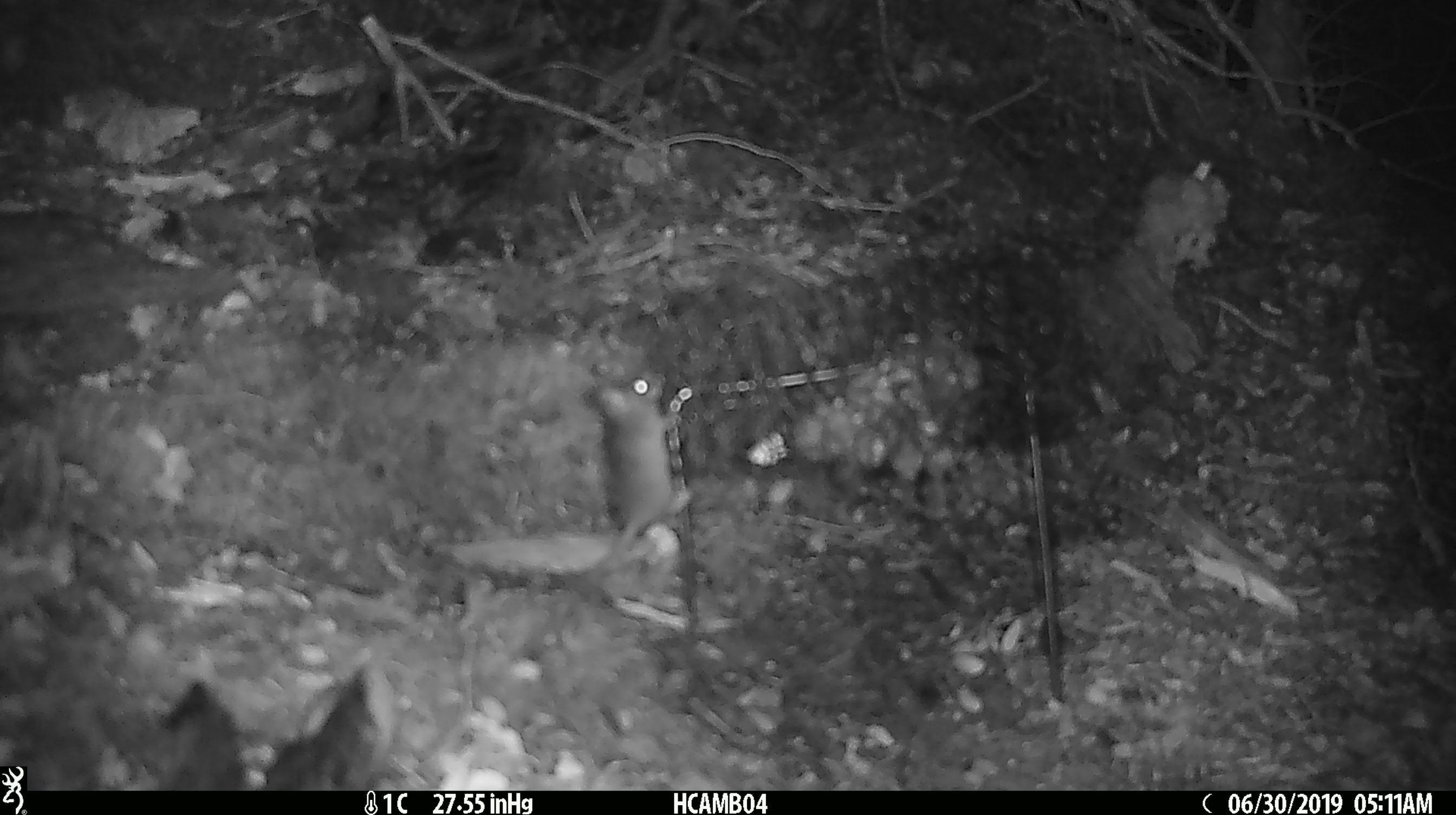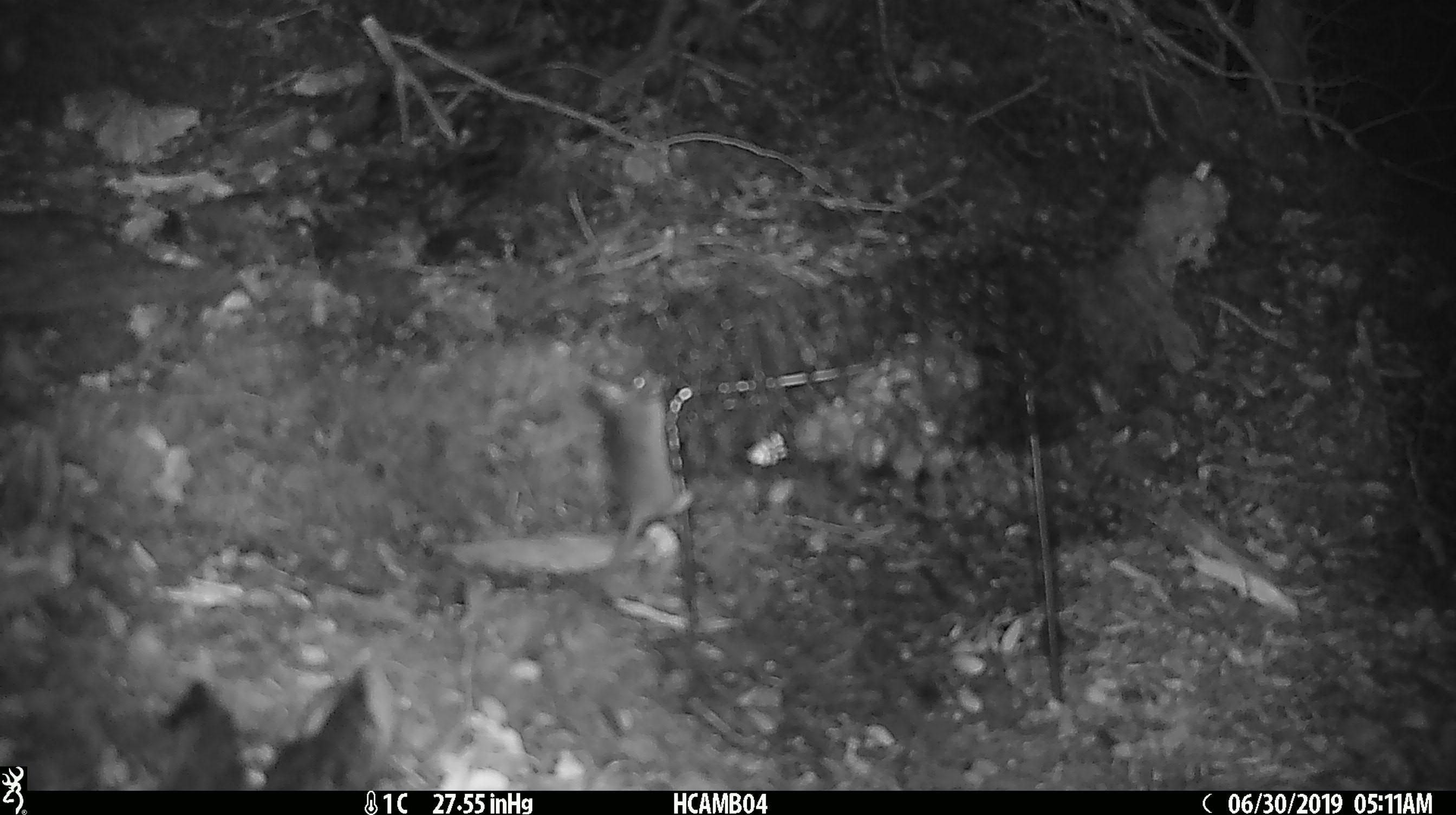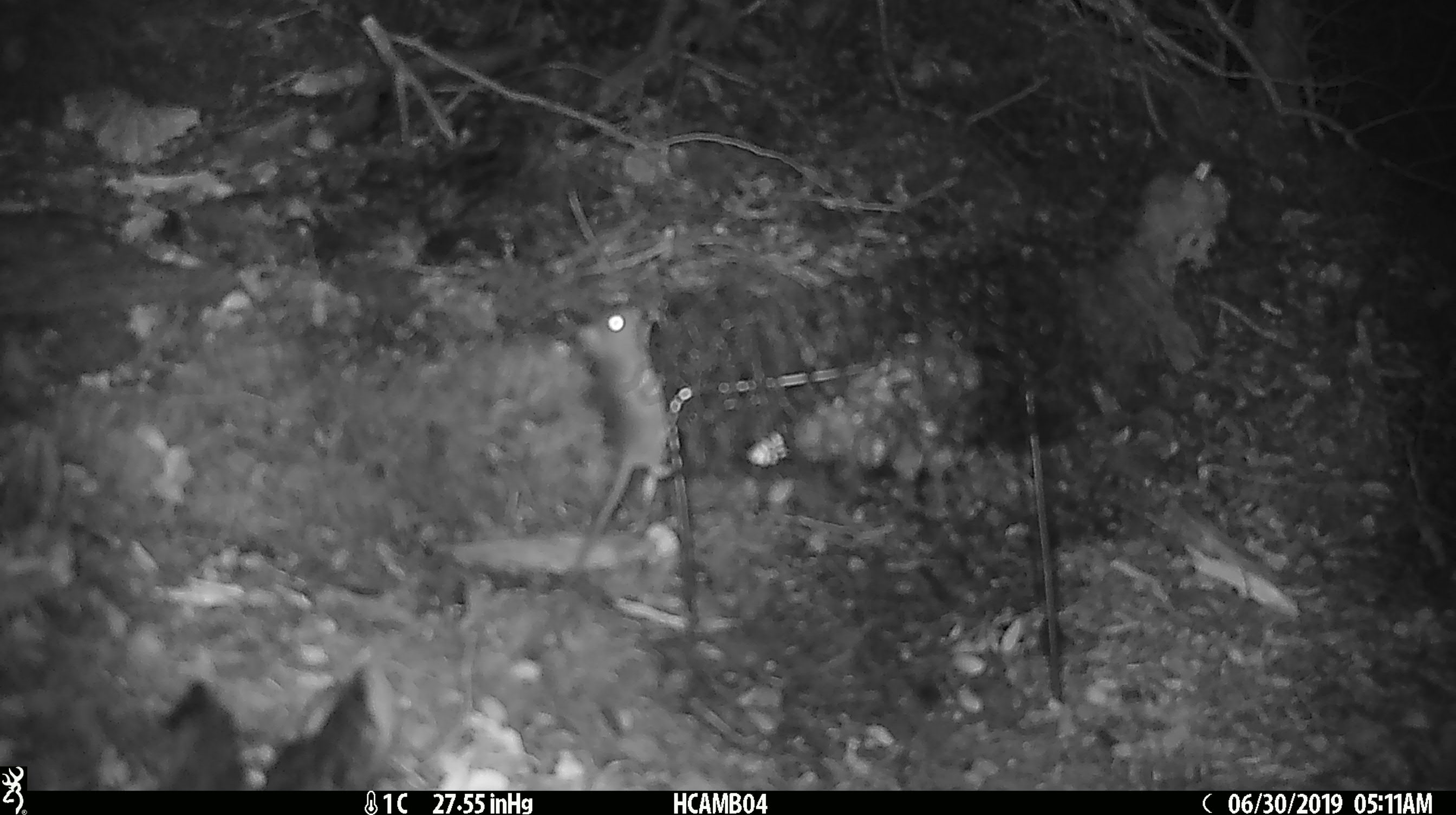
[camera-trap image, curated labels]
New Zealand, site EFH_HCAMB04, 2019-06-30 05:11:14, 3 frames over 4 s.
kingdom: Animalia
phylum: Chordata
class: Mammalia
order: Rodentia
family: Muridae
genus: Mus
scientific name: Mus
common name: mouse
Mouse (Mus).